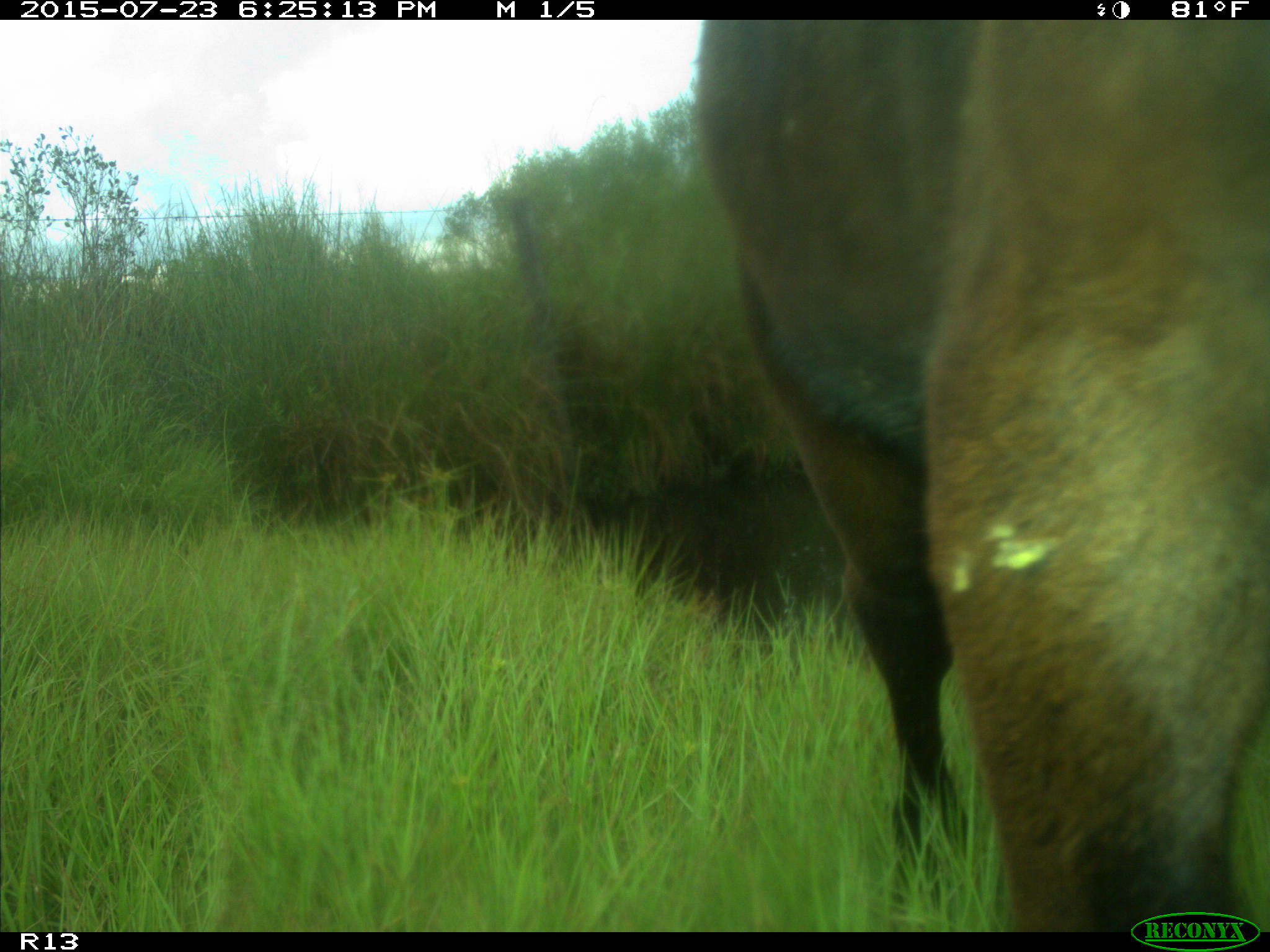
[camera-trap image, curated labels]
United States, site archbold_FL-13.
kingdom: Animalia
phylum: Chordata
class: Mammalia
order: Artiodactyla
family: Bovidae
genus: Bos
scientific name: Bos taurus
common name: domestic cow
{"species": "Bos taurus (domestic cow)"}